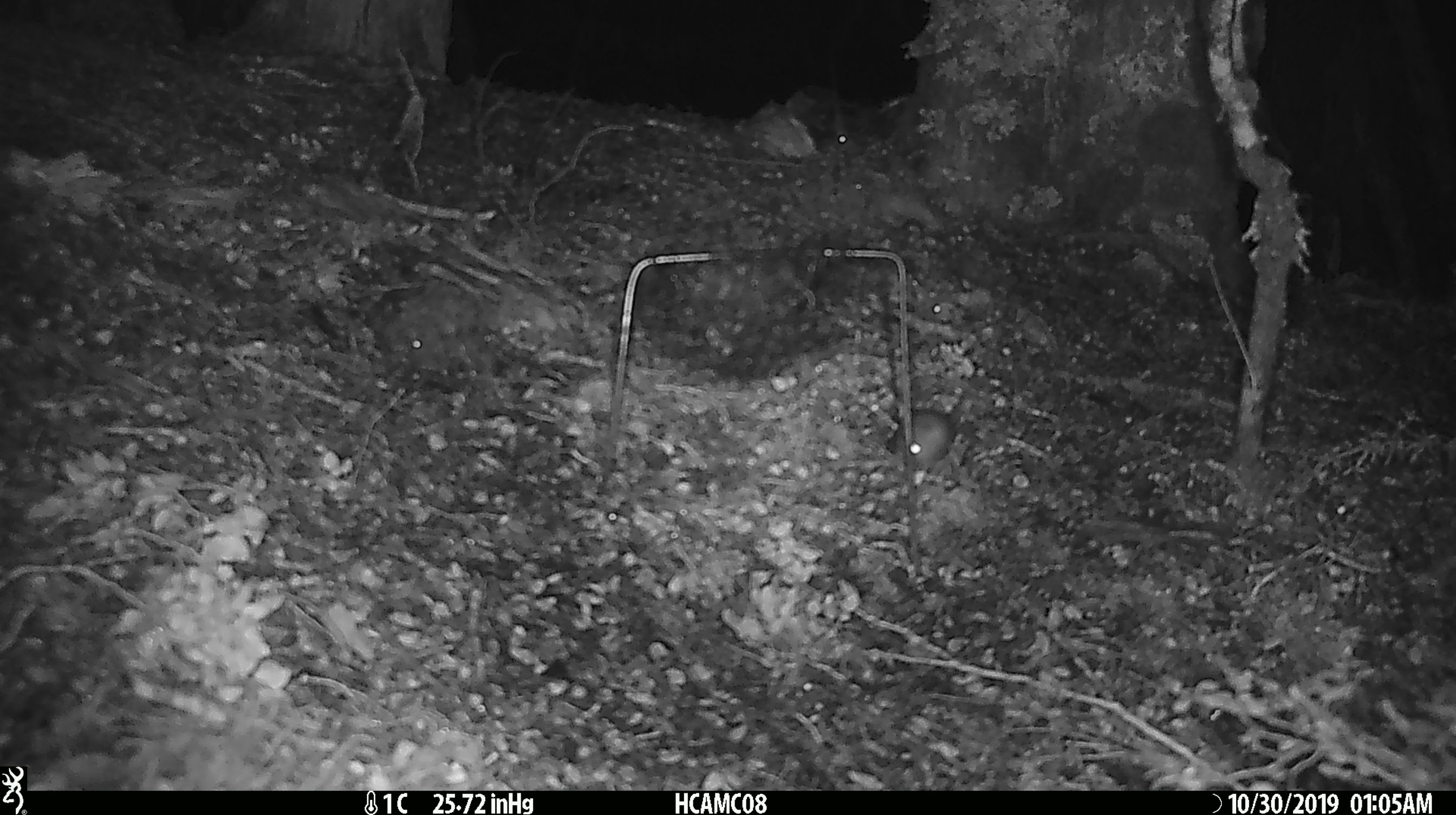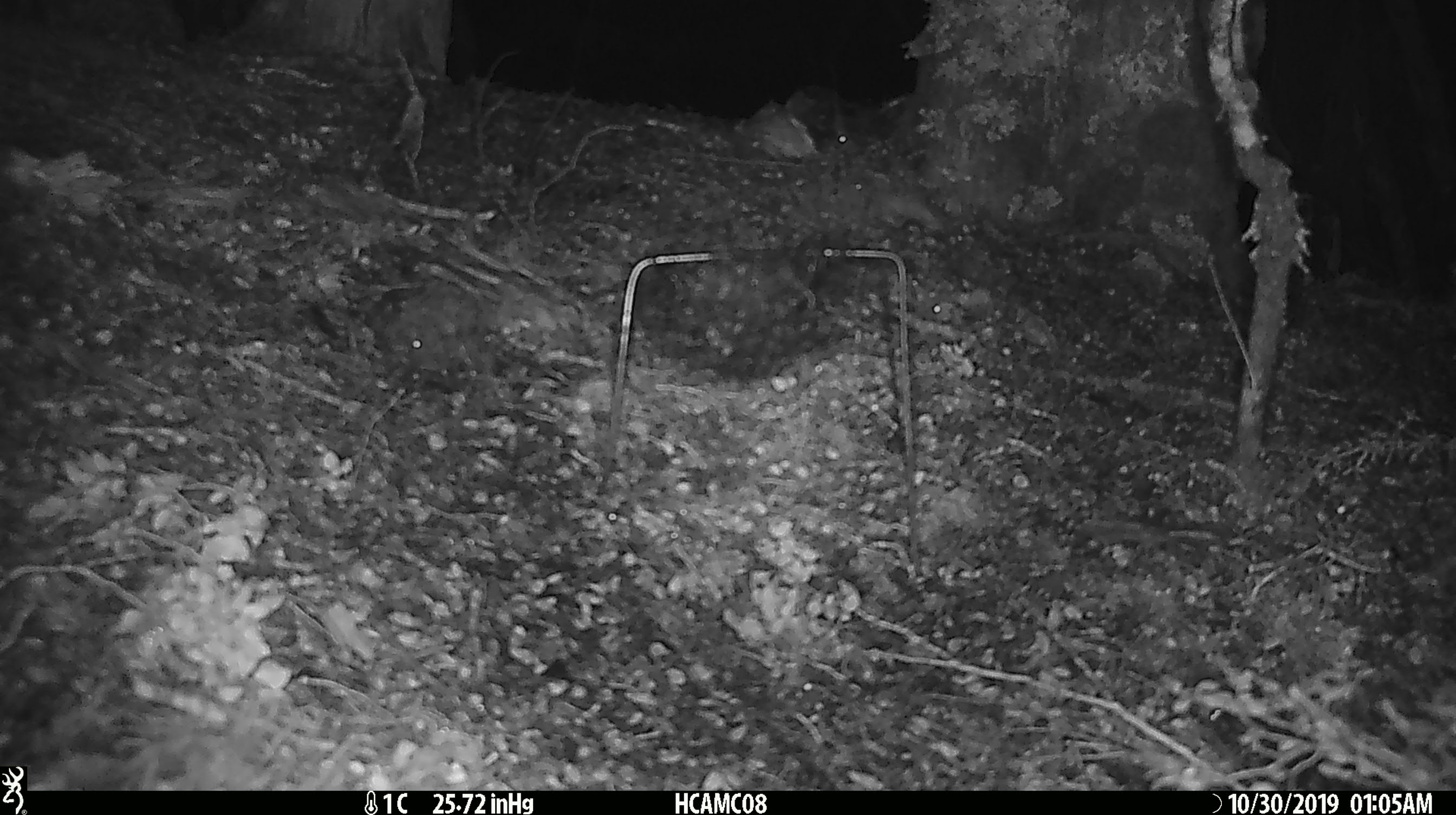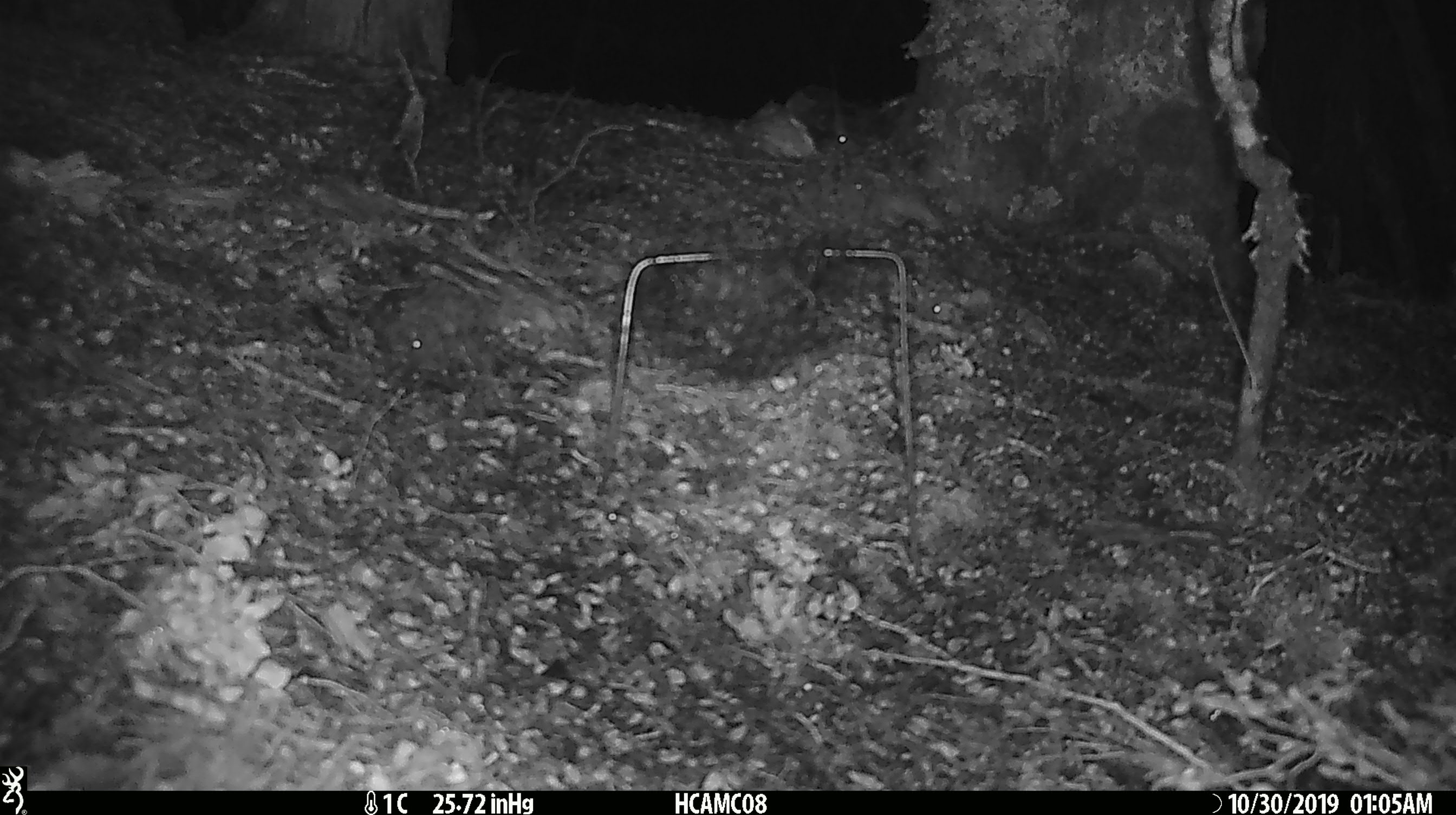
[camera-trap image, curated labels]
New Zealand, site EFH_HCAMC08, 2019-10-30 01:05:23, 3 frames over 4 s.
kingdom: Animalia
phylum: Chordata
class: Mammalia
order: Rodentia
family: Muridae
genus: Mus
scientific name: Mus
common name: mouse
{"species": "mouse (Mus)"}